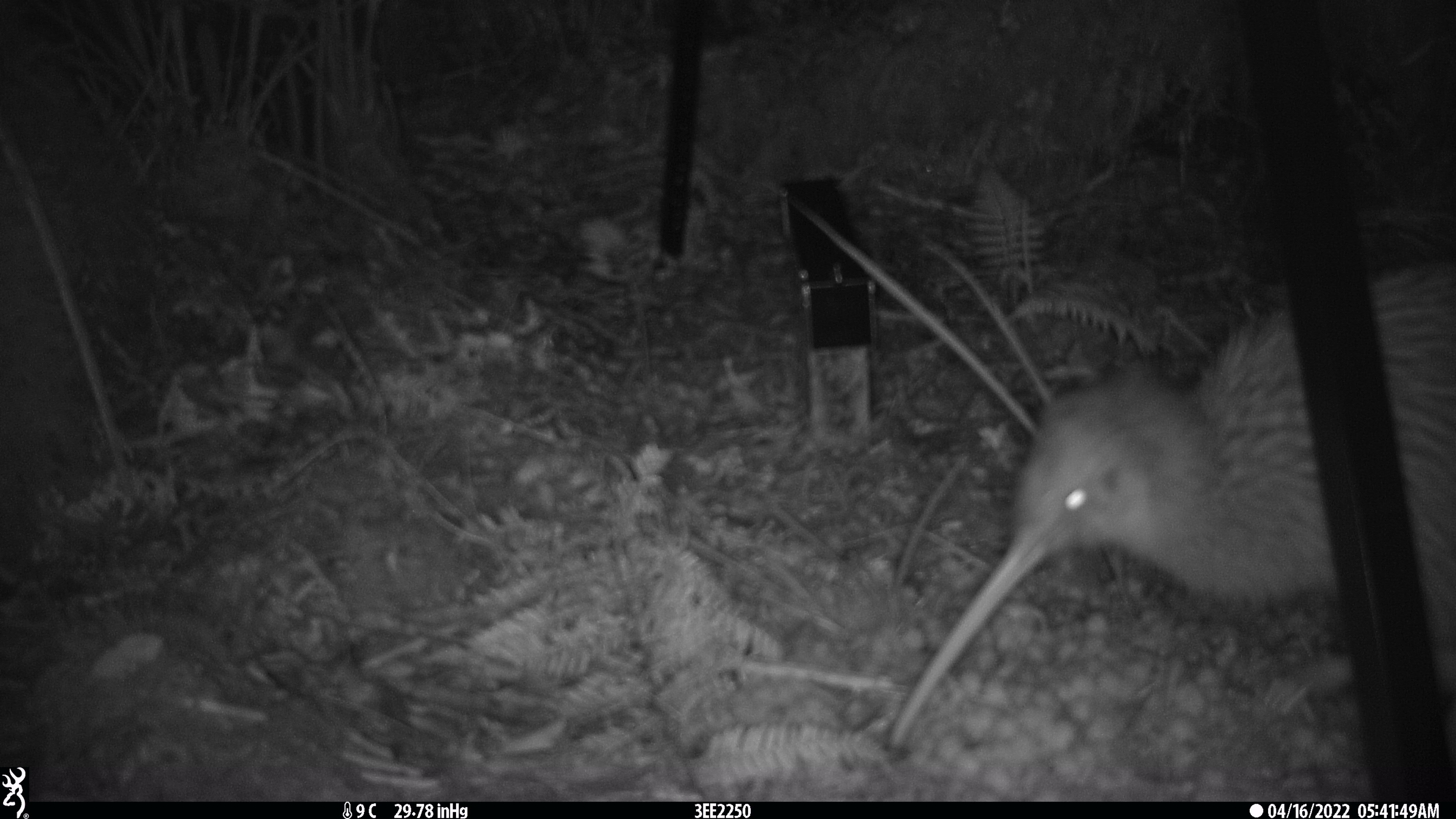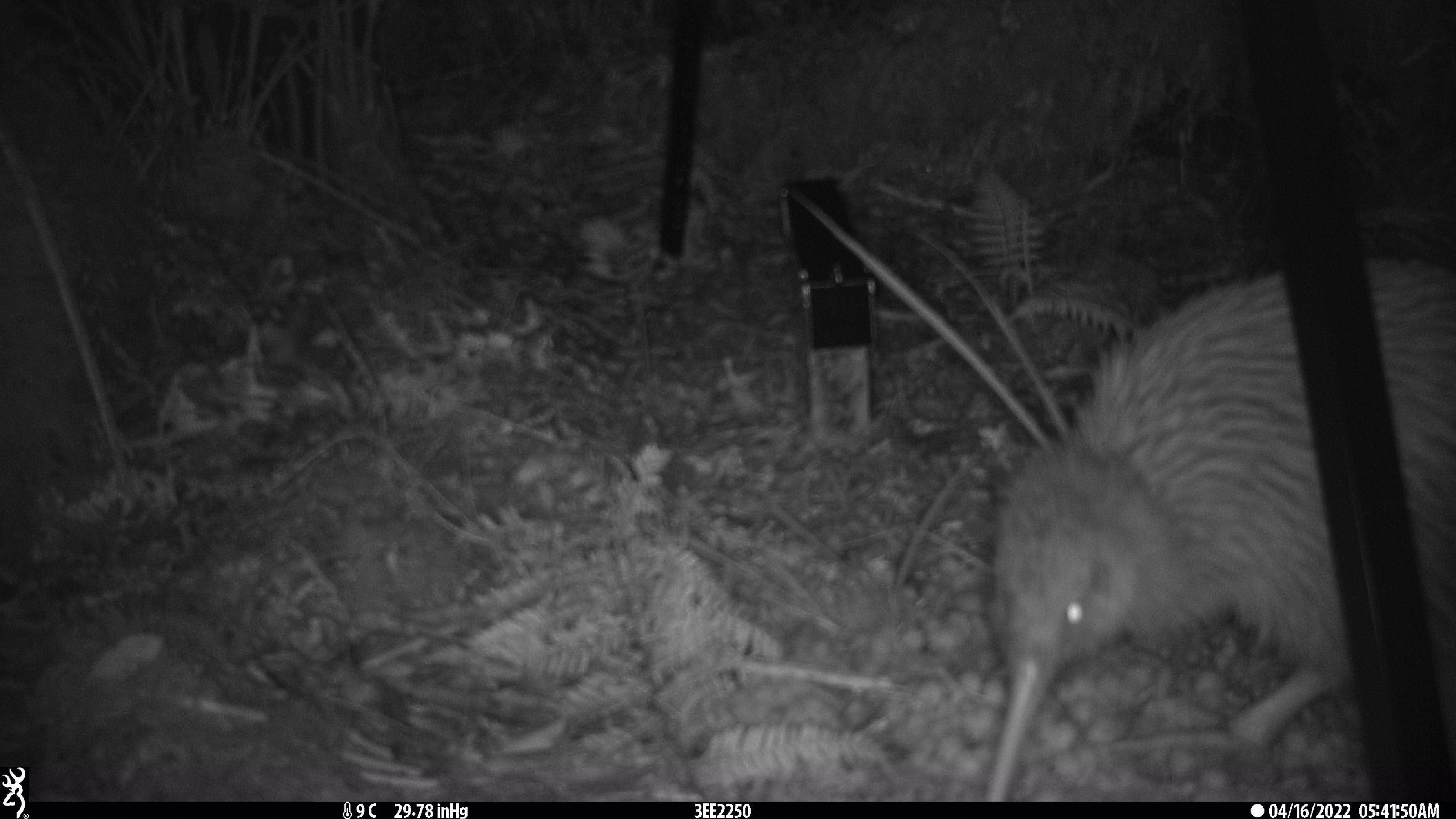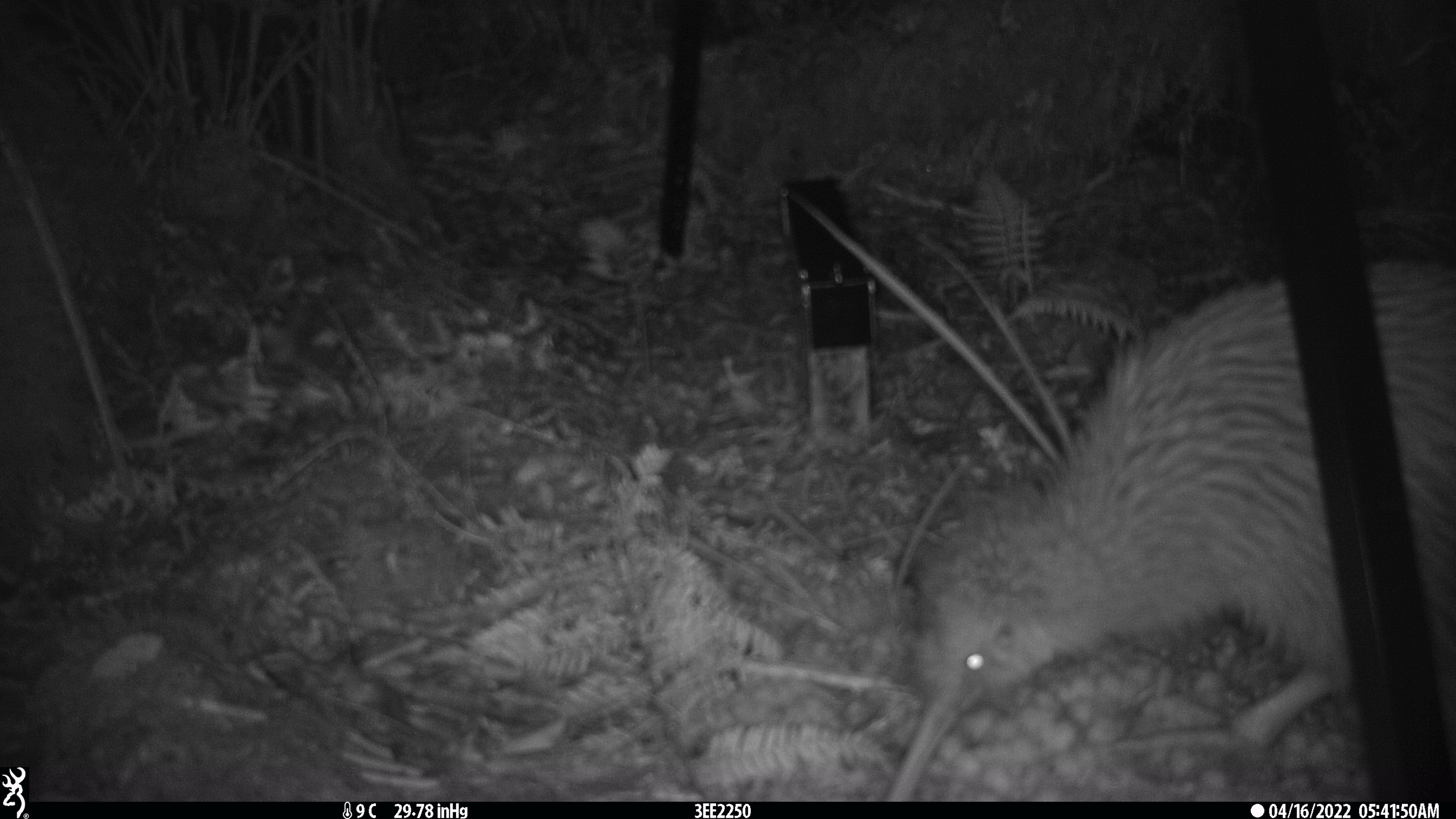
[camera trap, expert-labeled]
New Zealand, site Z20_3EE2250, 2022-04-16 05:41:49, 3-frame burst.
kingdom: Animalia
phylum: Chordata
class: Aves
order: Apterygiformes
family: Apterygidae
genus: Apteryx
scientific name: Apteryx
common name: kiwi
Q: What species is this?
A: Kiwi (Apteryx).